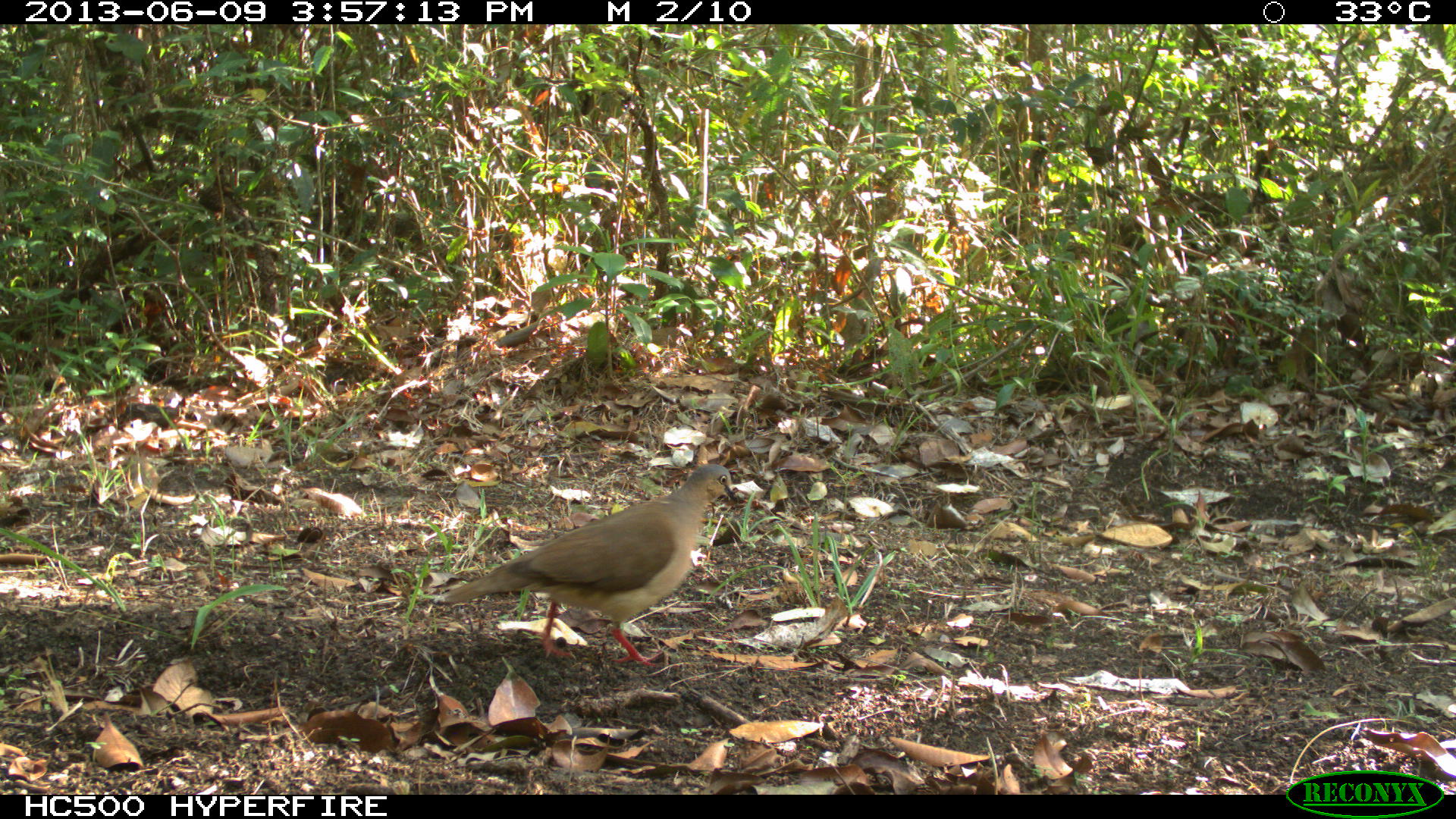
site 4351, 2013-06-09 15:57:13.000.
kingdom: Animalia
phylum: Chordata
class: Aves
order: Columbiformes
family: Columbidae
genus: Leptotila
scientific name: Leptotila plumbeiceps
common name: gray-headed dove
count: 1